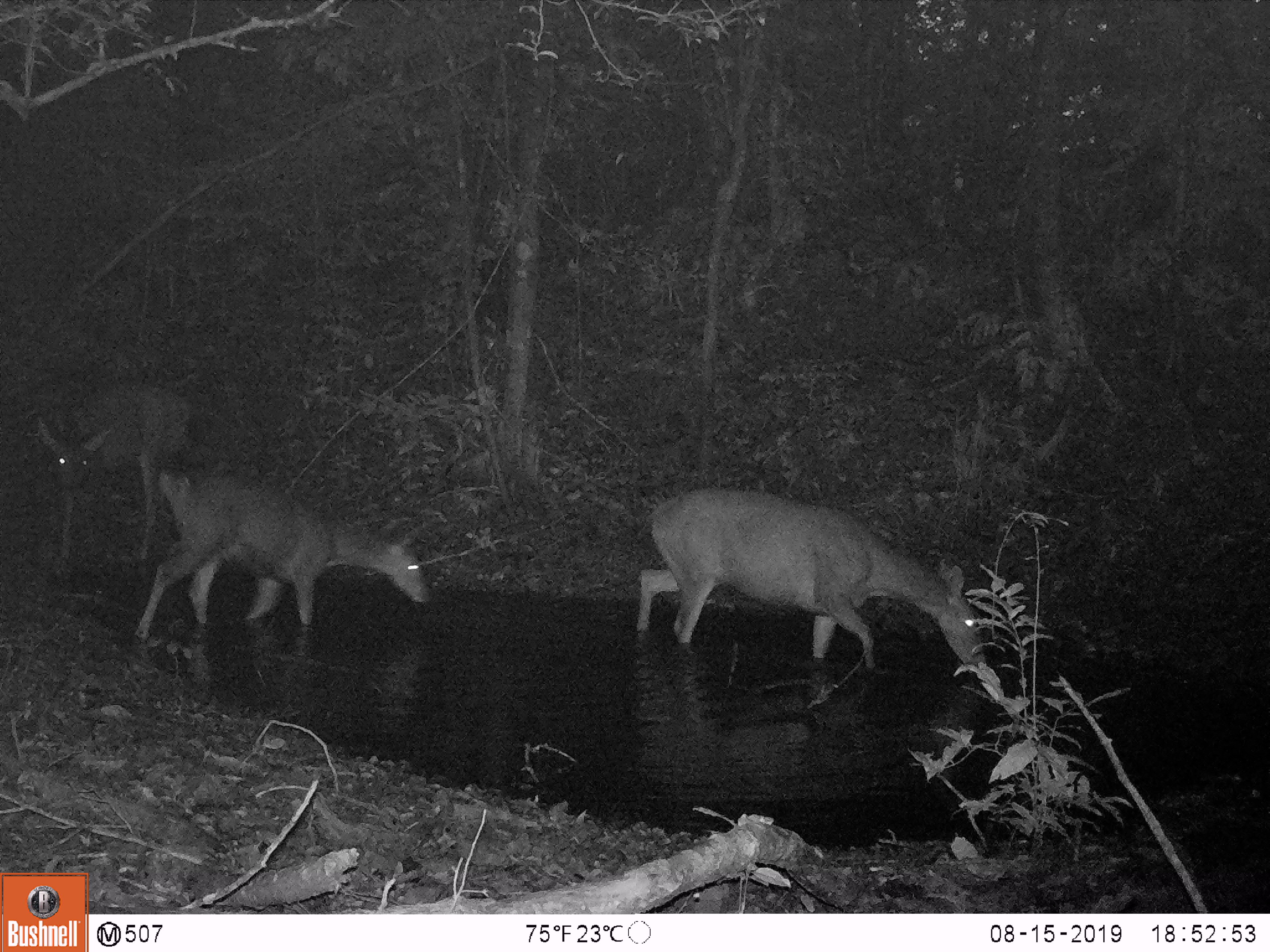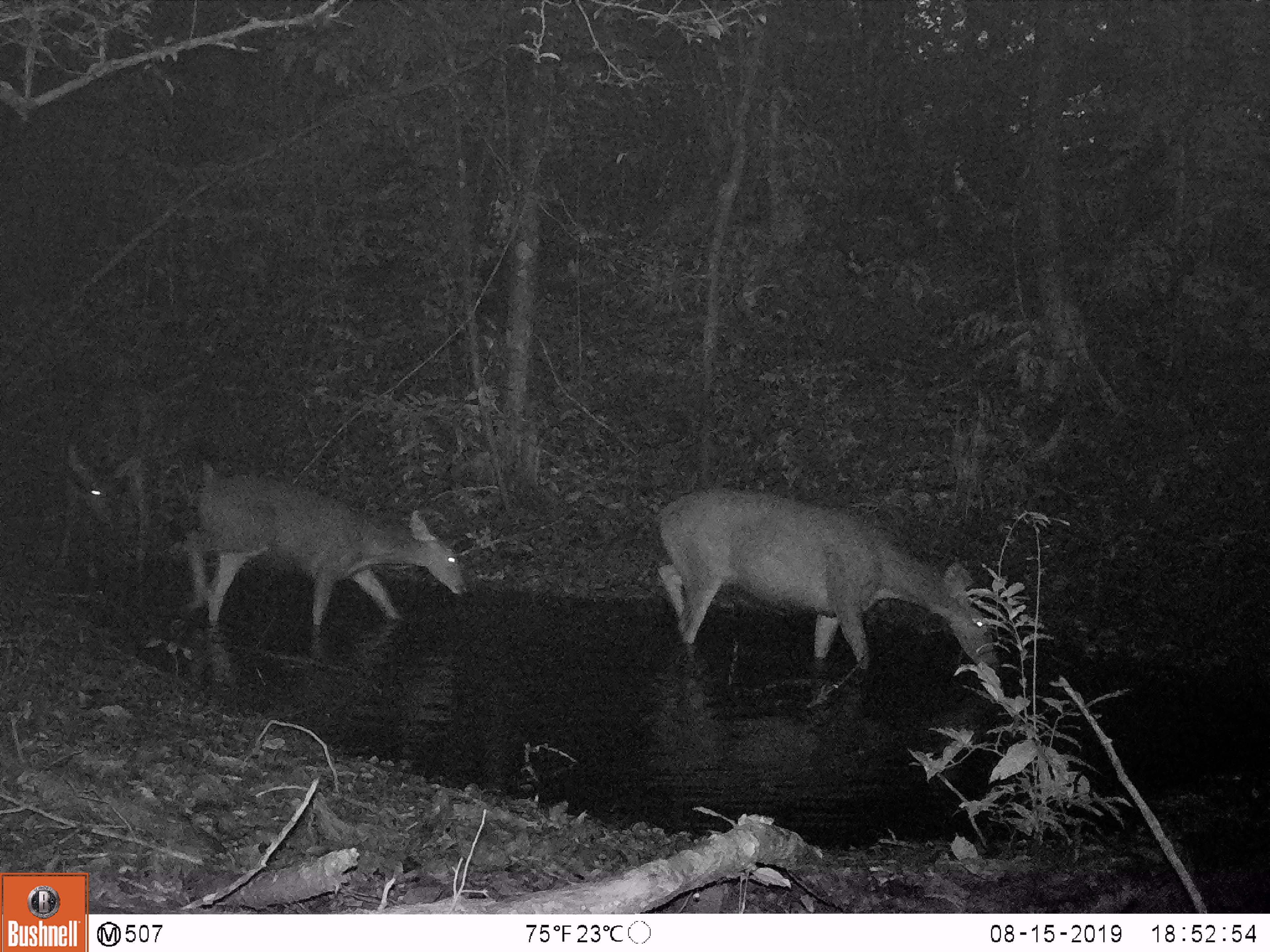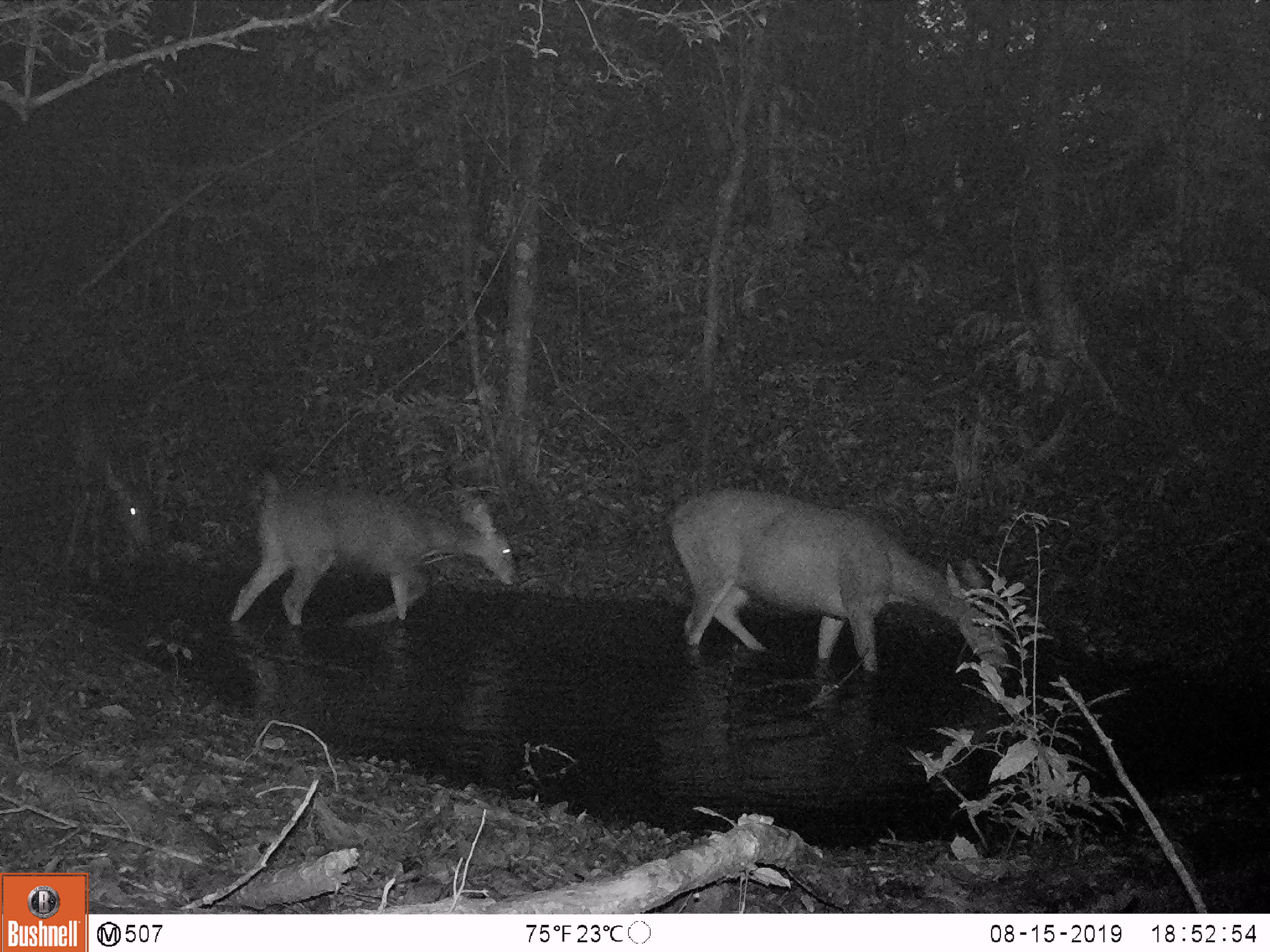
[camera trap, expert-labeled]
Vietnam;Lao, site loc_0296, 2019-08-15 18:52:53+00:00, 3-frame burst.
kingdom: Animalia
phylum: Chordata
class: Mammalia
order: Artiodactyla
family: Cervidae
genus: Rusa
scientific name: Rusa unicolor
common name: sambar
Sambar (Rusa unicolor). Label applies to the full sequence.